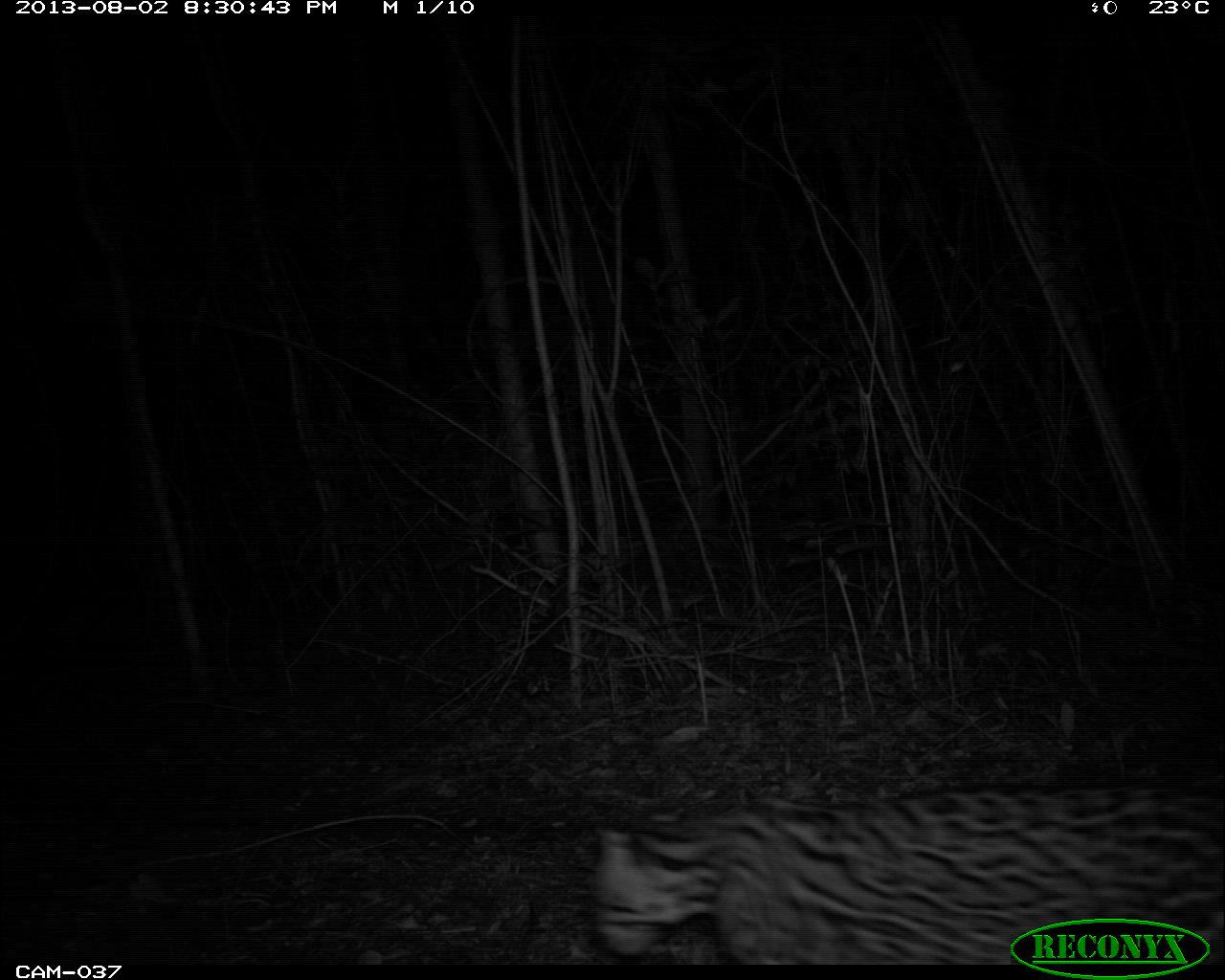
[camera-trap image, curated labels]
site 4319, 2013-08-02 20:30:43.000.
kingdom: Animalia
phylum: Chordata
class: Mammalia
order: Carnivora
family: Felidae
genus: Leopardus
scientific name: Leopardus pardalis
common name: ocelot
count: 1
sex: male